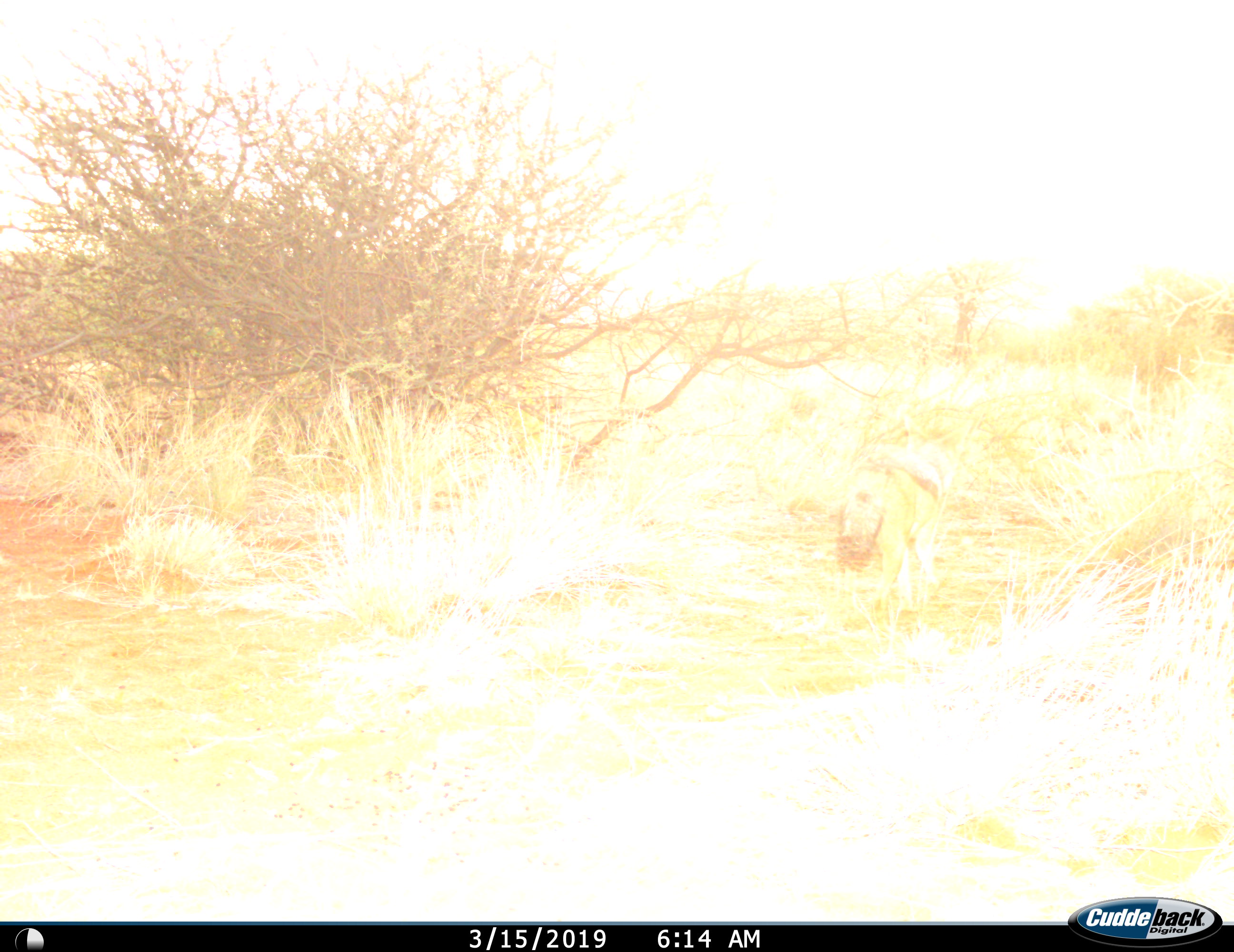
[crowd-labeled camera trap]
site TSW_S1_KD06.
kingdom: Animalia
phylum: Chordata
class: Mammalia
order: Carnivora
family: Canidae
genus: Lupulella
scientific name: Lupulella mesomelas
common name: black-backed jackal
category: jackalblackbacked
Jackalblackbacked (black-backed jackal) (Lupulella mesomelas), count 1. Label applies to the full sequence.